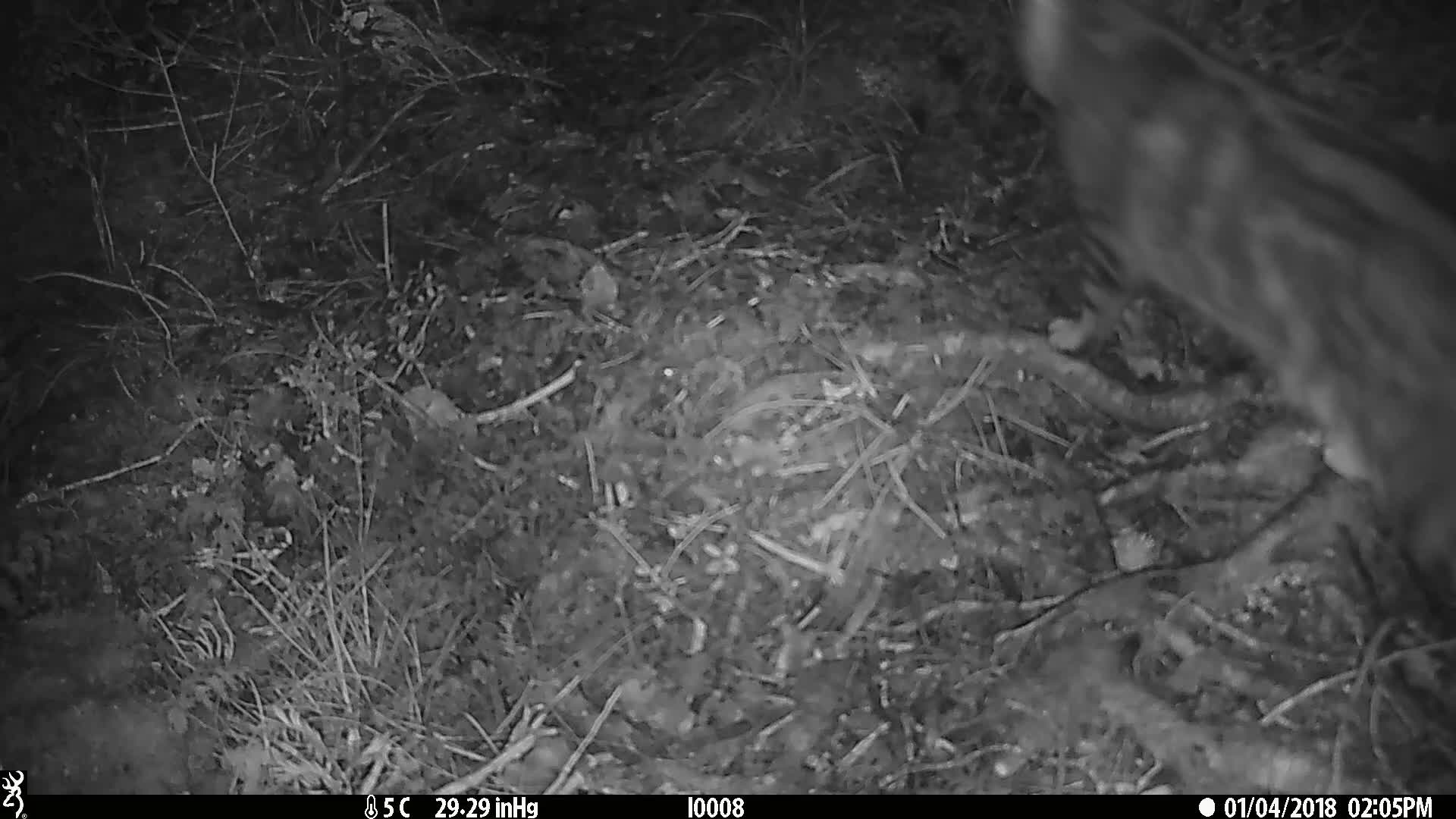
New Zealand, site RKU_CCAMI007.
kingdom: Animalia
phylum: Chordata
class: Mammalia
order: Carnivora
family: Felidae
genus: Felis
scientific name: Felis catus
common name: domestic cat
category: cat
Cat (domestic cat) (Felis catus).